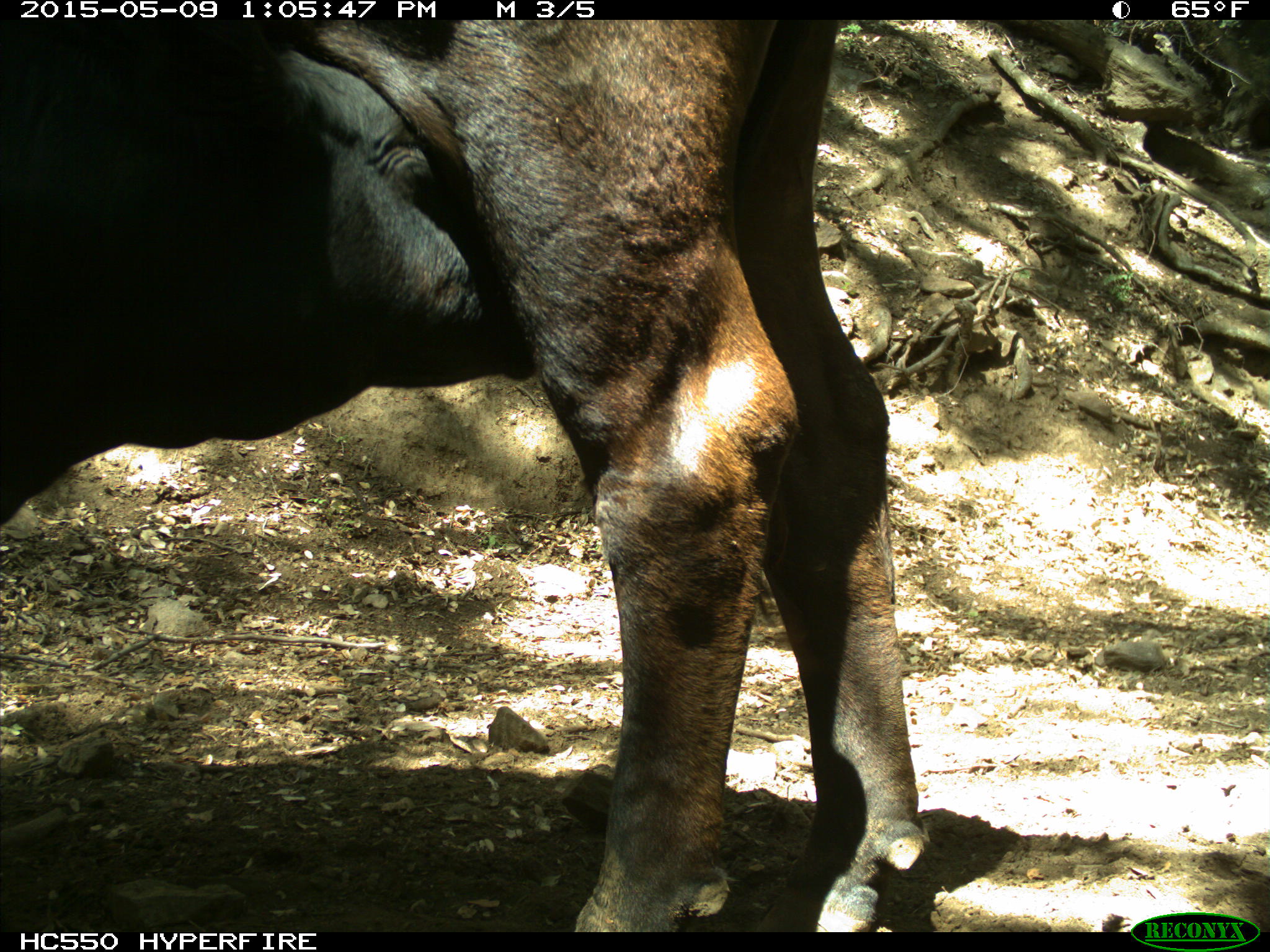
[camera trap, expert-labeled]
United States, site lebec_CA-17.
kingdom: Animalia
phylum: Chordata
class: Mammalia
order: Artiodactyla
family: Bovidae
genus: Bos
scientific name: Bos taurus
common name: domestic cow